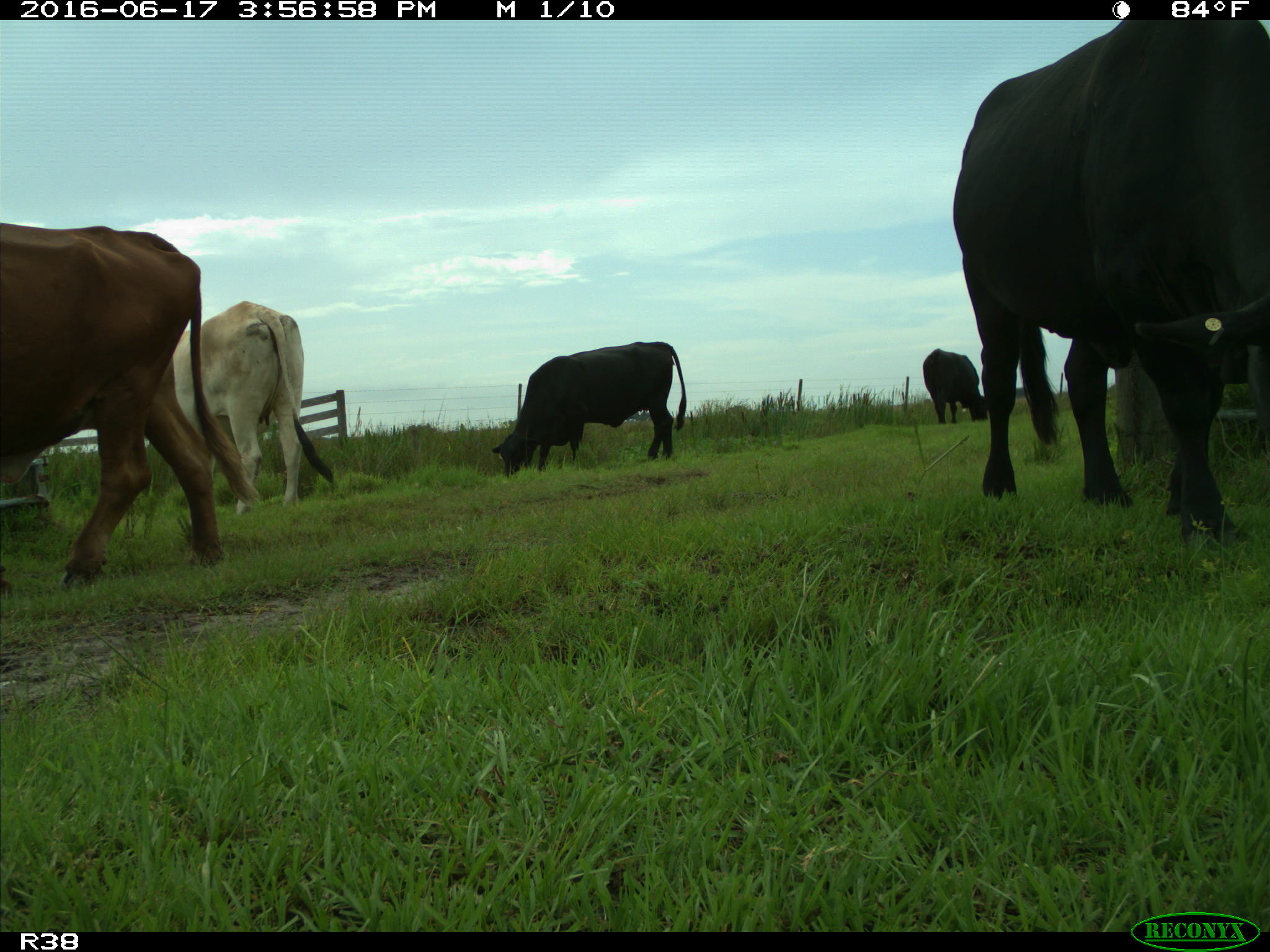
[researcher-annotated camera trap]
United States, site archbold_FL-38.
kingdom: Animalia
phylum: Chordata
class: Mammalia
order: Artiodactyla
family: Bovidae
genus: Bos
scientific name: Bos taurus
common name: domestic cow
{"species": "Bos taurus (domestic cow)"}